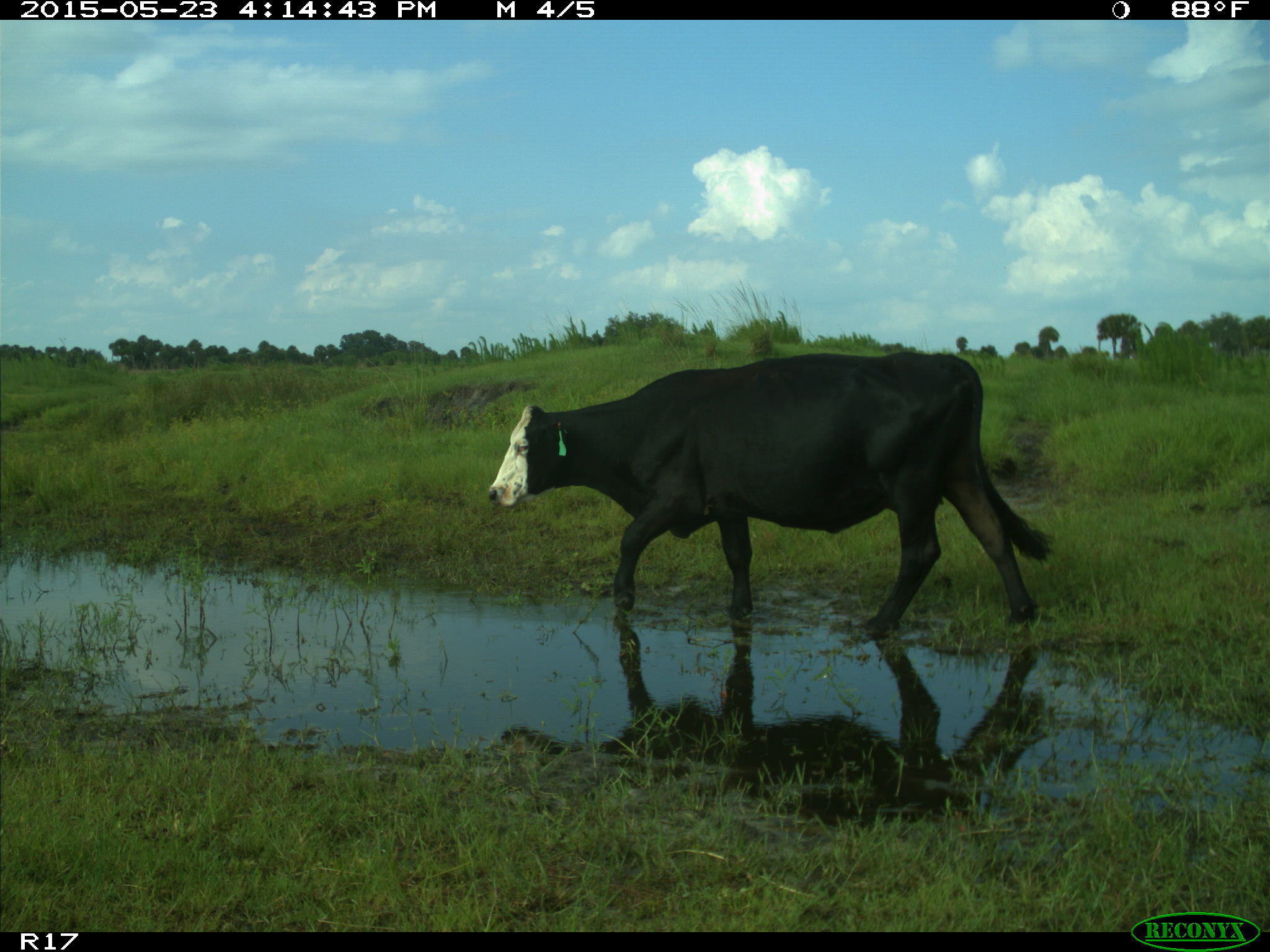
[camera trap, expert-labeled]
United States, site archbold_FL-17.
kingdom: Animalia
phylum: Chordata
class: Mammalia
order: Artiodactyla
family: Bovidae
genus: Bos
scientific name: Bos taurus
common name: domestic cow